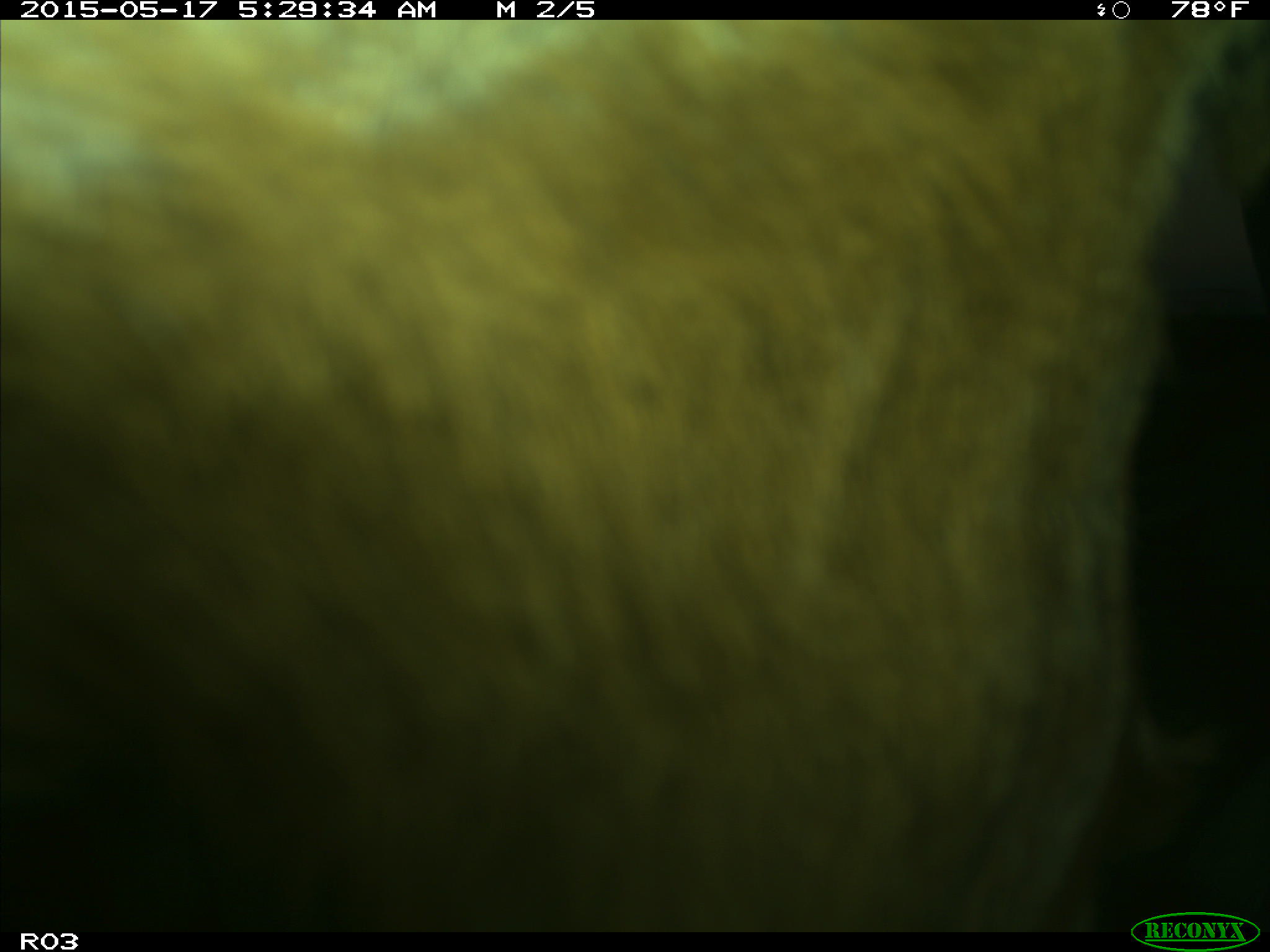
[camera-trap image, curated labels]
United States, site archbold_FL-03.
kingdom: Animalia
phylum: Chordata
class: Mammalia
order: Artiodactyla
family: Bovidae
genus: Bos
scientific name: Bos taurus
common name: domestic cow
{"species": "Bos taurus (domestic cow)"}